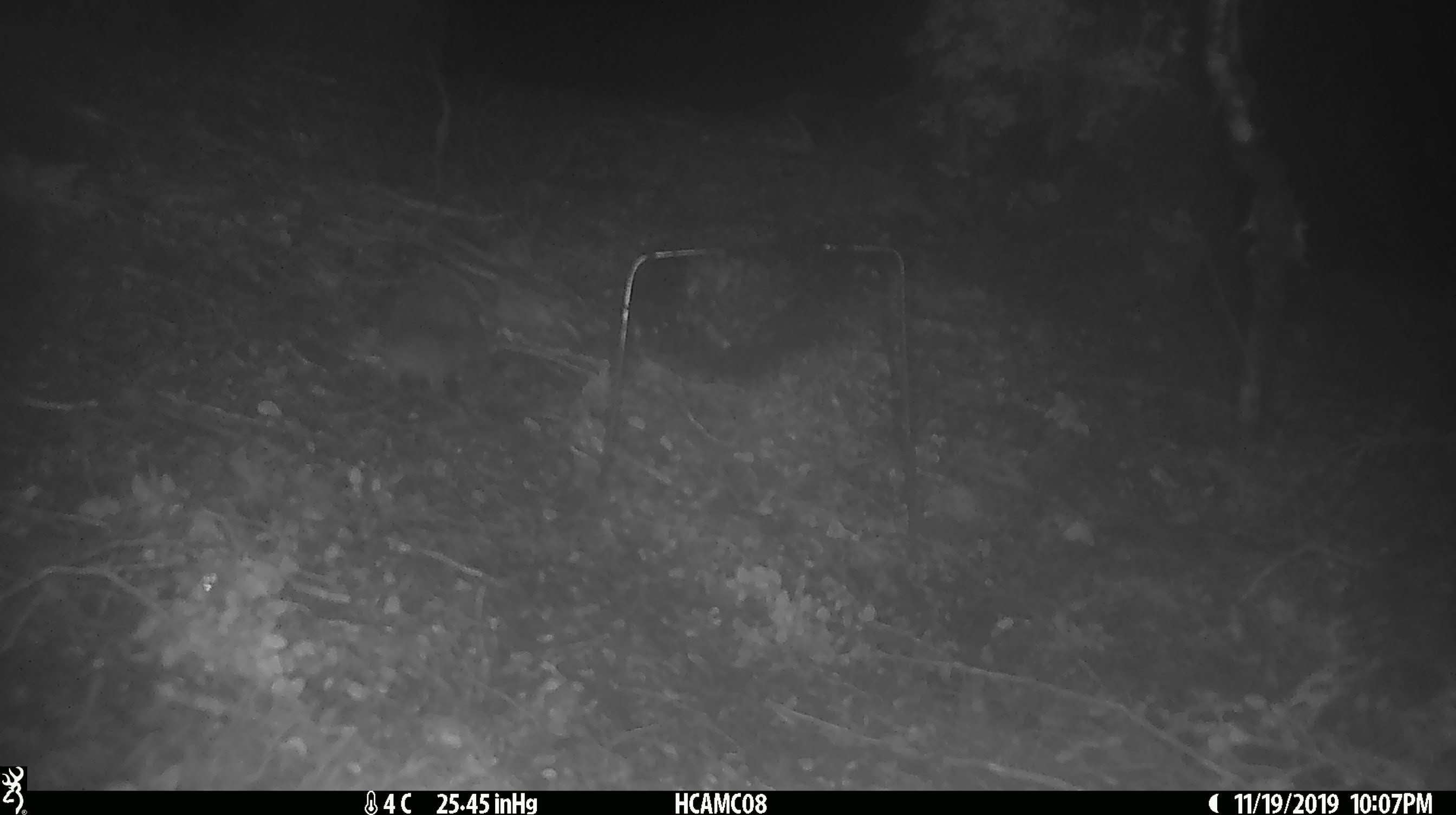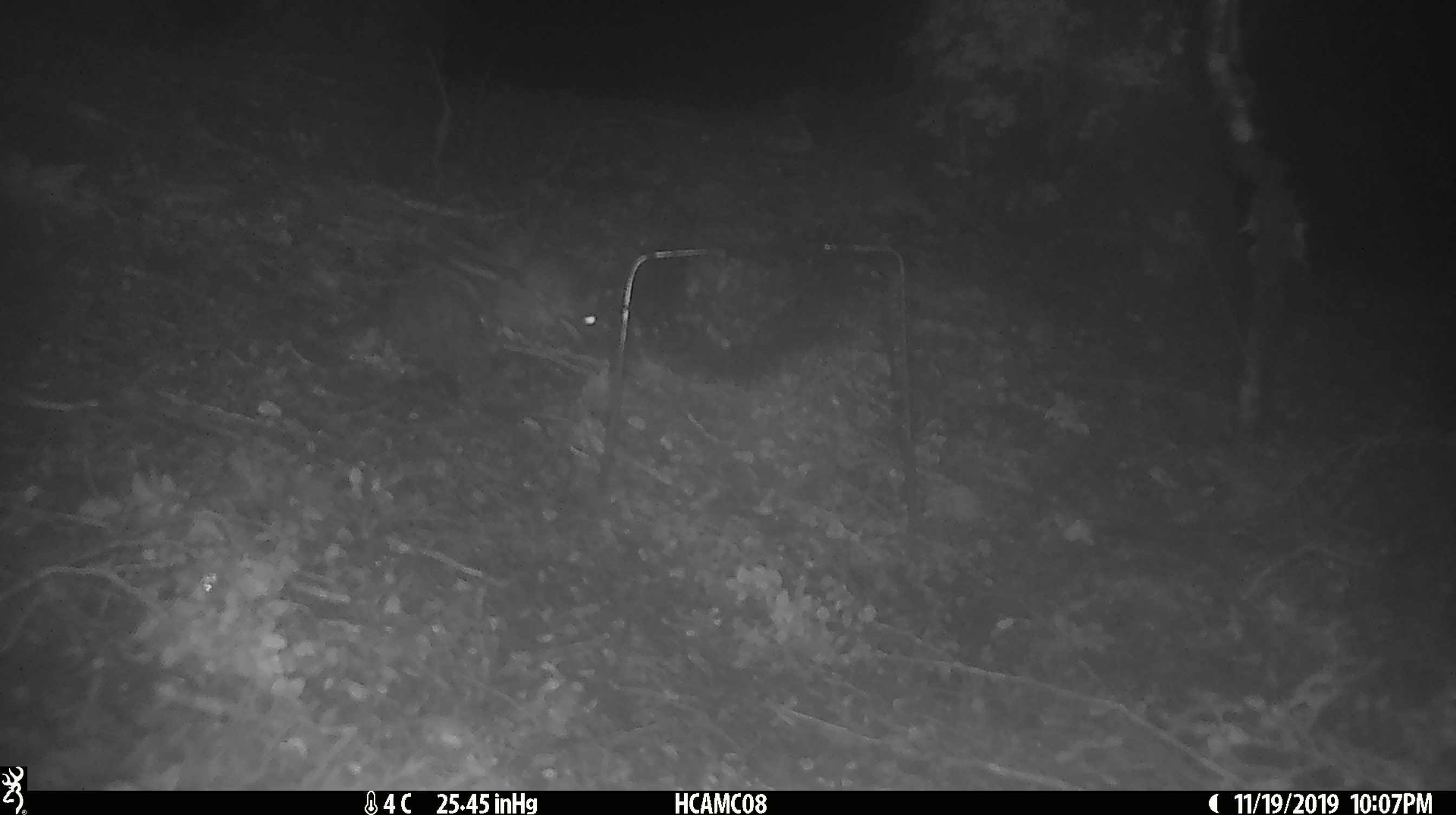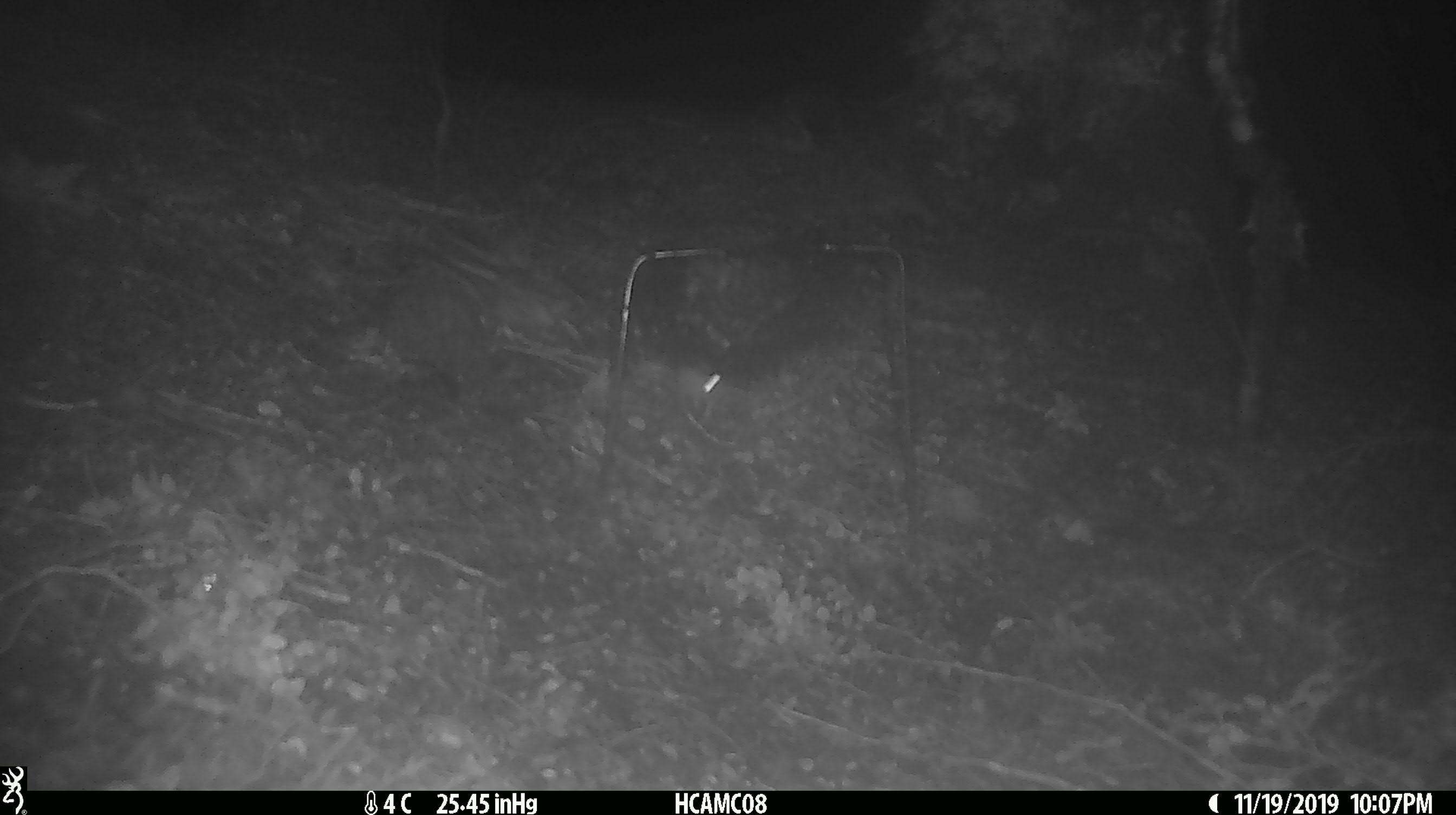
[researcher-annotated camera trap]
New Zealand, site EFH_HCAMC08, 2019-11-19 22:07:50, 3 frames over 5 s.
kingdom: Animalia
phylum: Chordata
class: Mammalia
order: Rodentia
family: Muridae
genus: Mus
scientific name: Mus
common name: mouse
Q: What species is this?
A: Mouse (Mus).